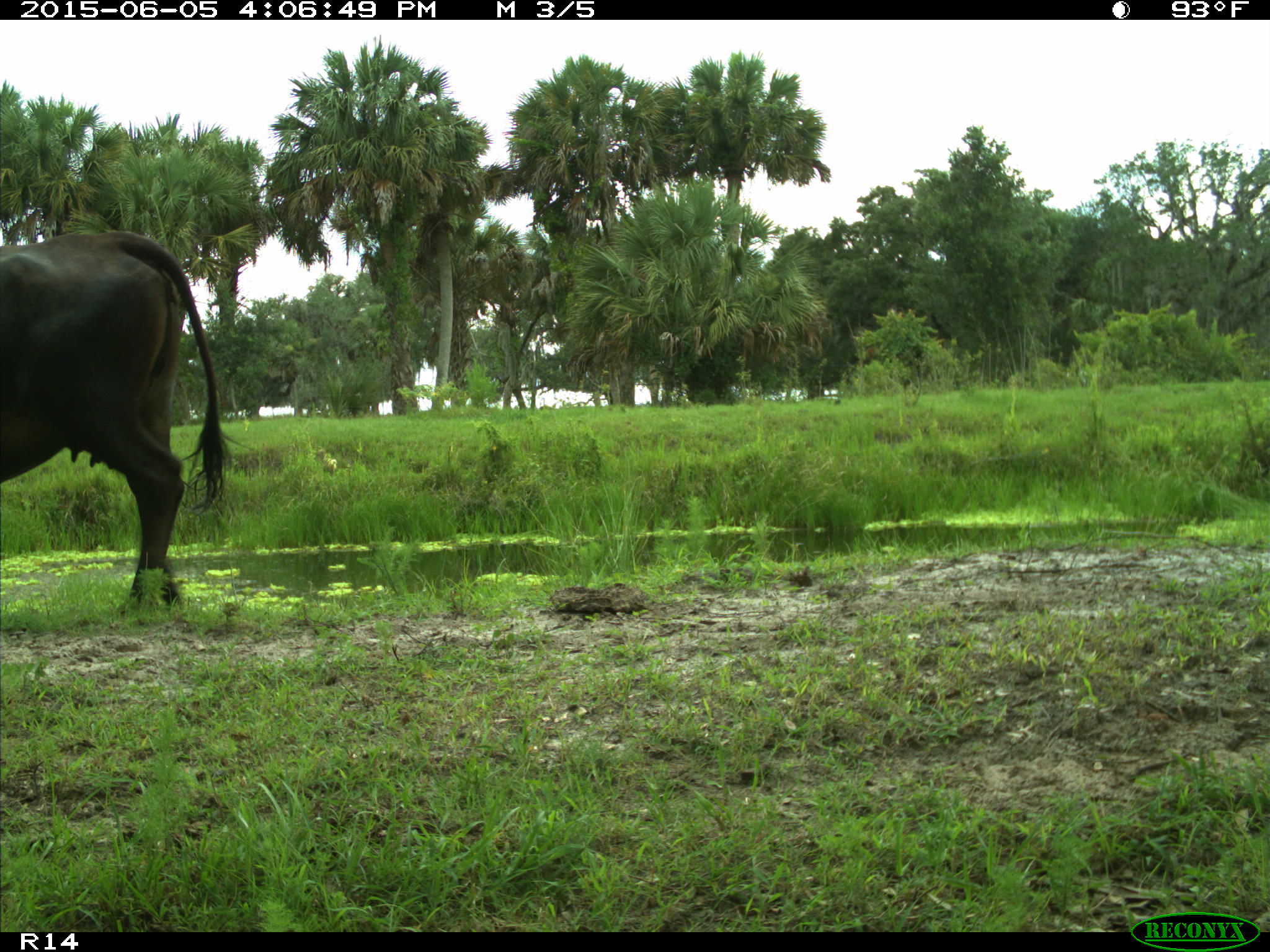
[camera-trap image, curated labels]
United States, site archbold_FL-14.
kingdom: Animalia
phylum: Chordata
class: Mammalia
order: Artiodactyla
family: Bovidae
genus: Bos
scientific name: Bos taurus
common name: domestic cow